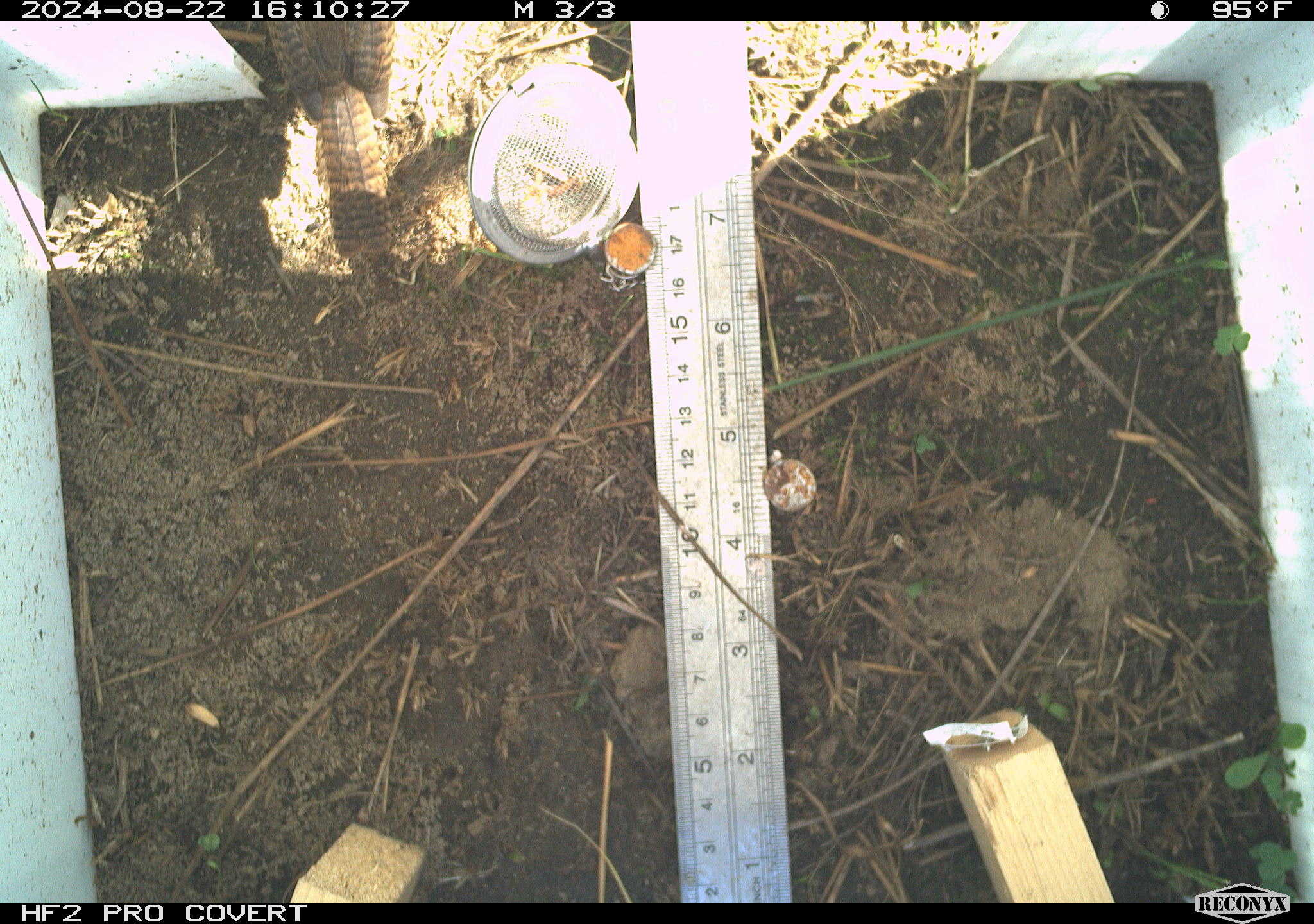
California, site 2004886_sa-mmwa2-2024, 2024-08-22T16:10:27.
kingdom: Animalia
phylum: Chordata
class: Aves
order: Passeriformes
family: Troglodytidae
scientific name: Troglodytidae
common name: wren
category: troglodytidae family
Troglodytidae family (wren) (Troglodytidae).